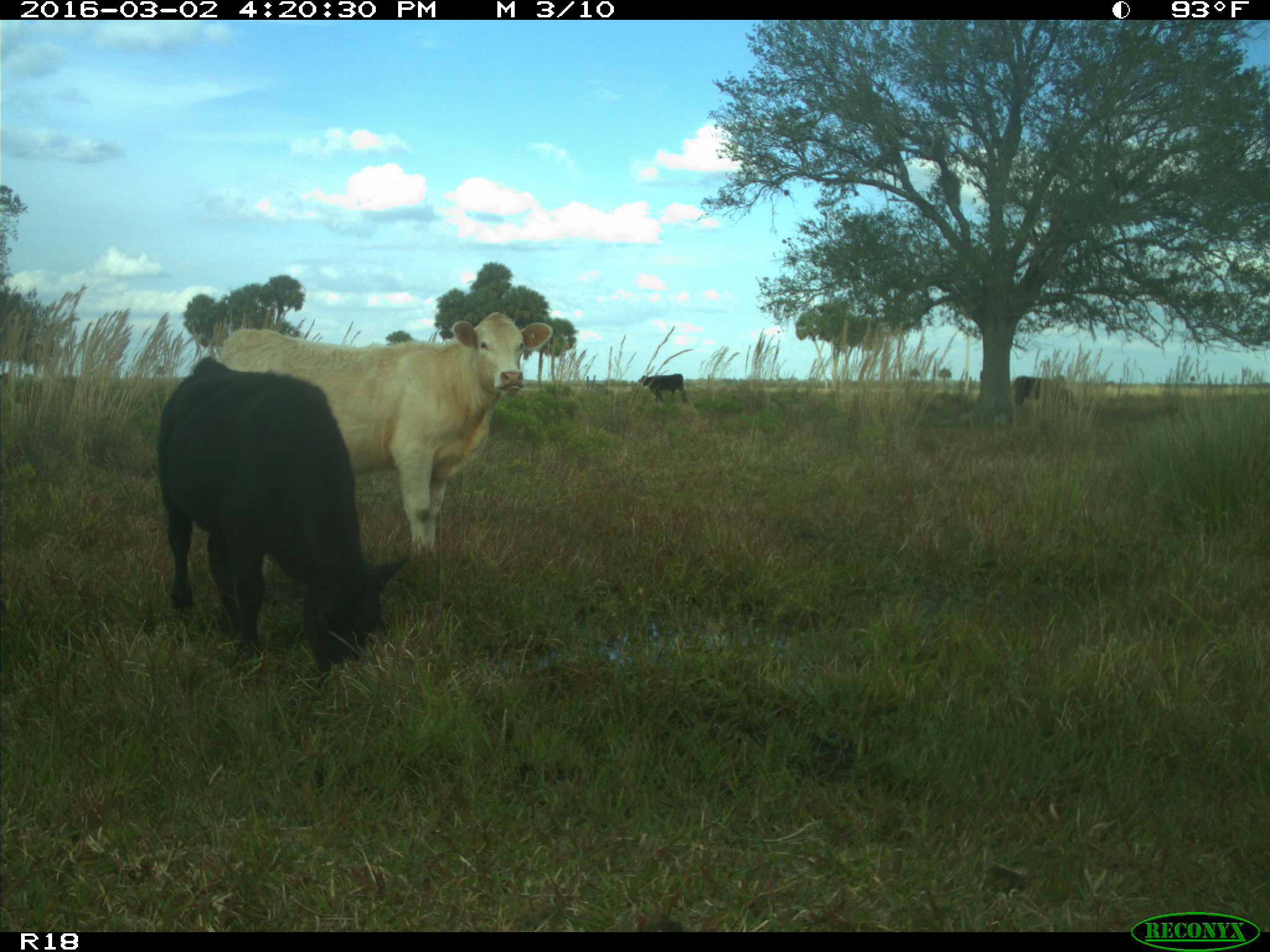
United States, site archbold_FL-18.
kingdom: Animalia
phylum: Chordata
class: Mammalia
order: Artiodactyla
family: Bovidae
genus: Bos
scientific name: Bos taurus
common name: domestic cow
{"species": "Bos taurus (domestic cow)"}